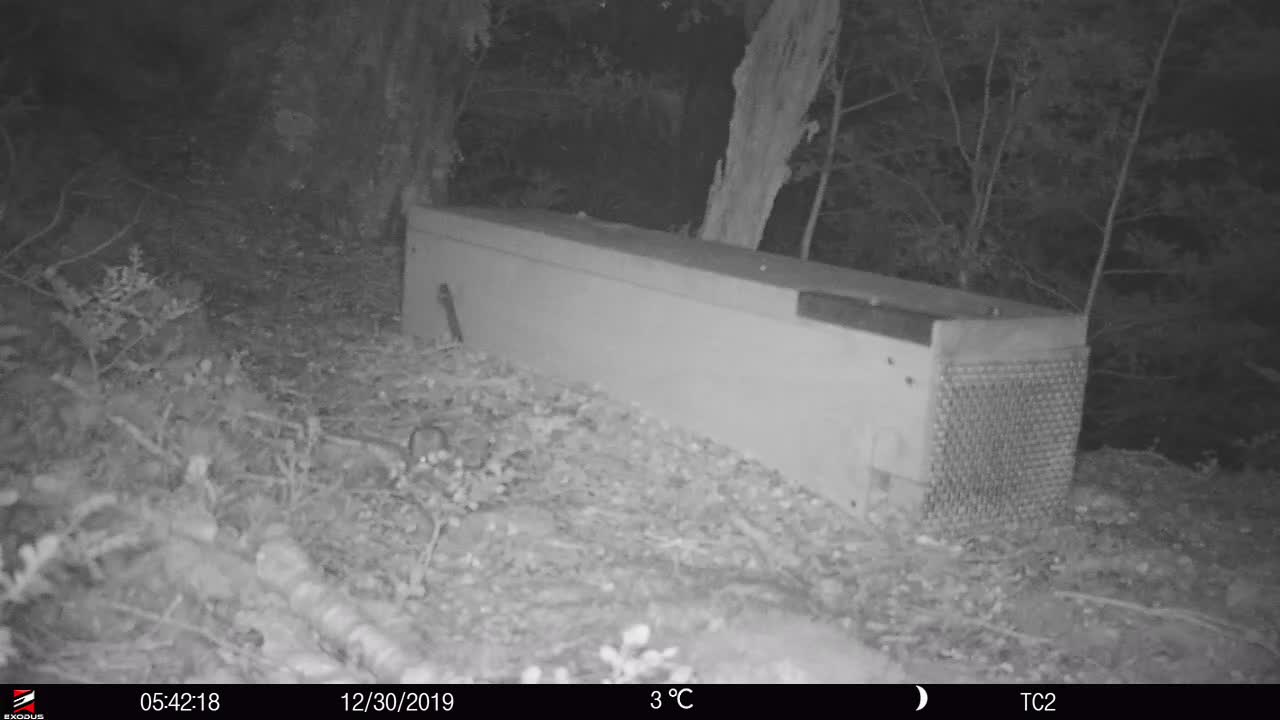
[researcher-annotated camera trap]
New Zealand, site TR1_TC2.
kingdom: Animalia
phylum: Chordata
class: Mammalia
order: Rodentia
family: Muridae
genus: Mus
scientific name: Mus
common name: mouse